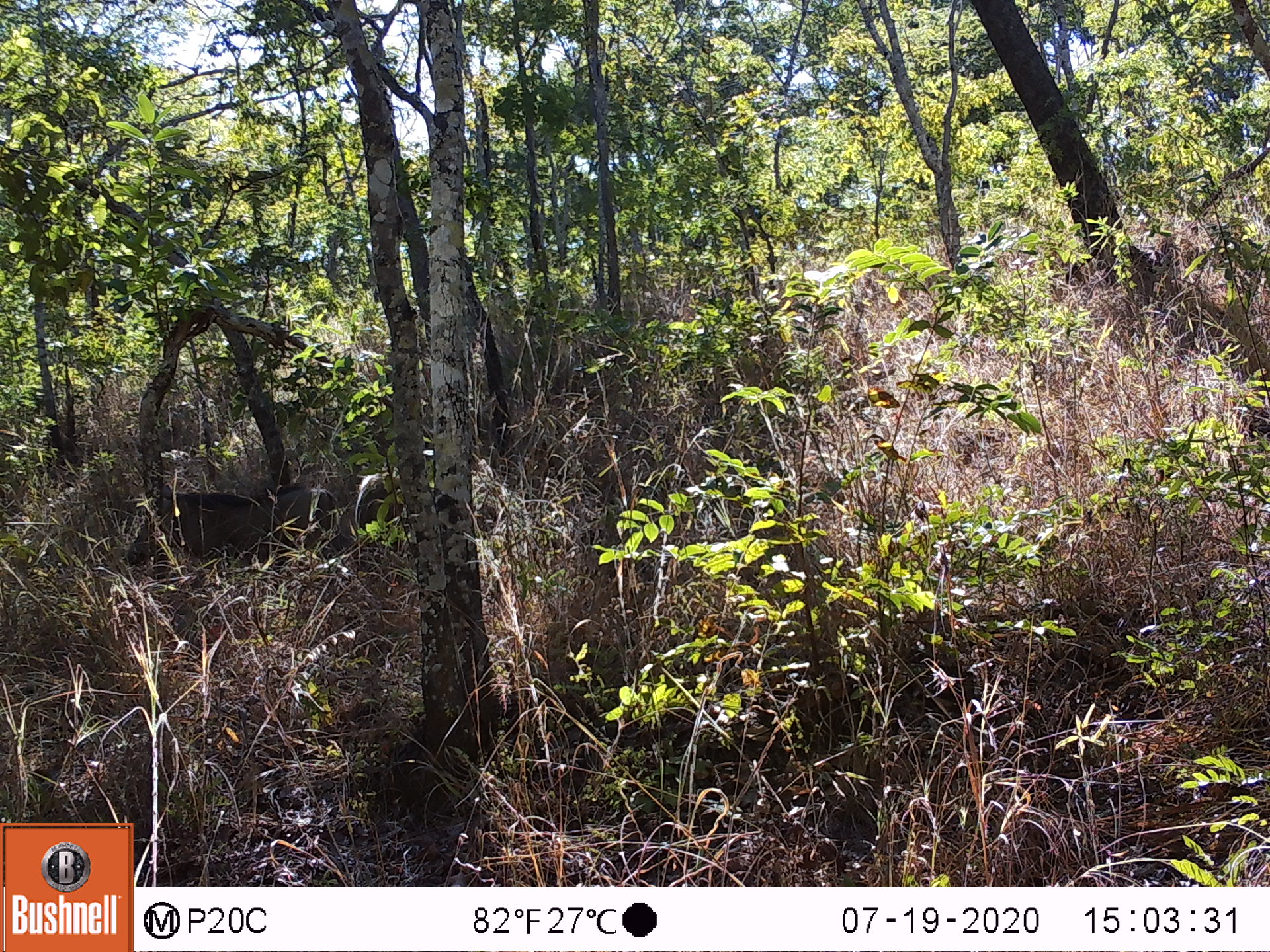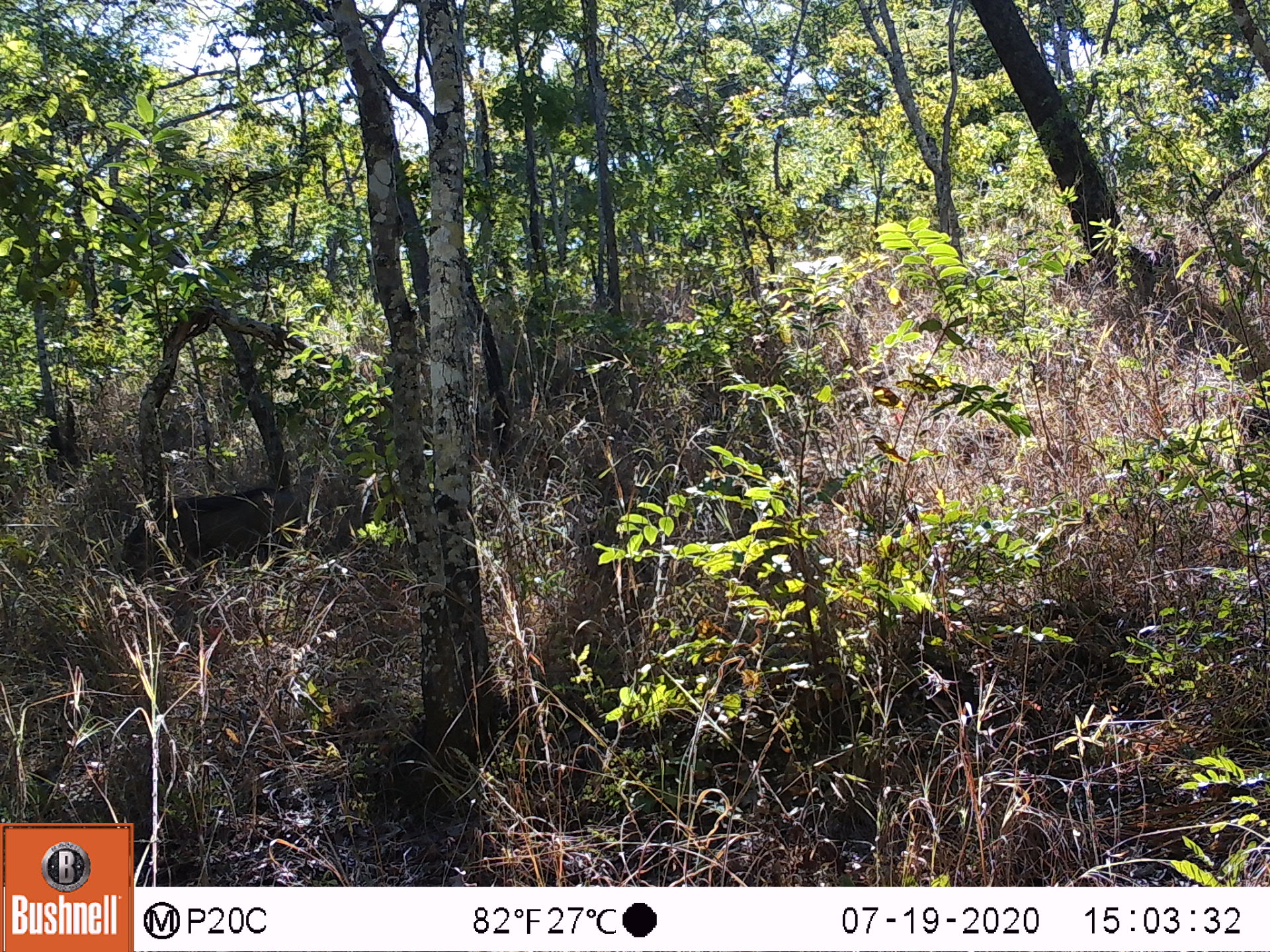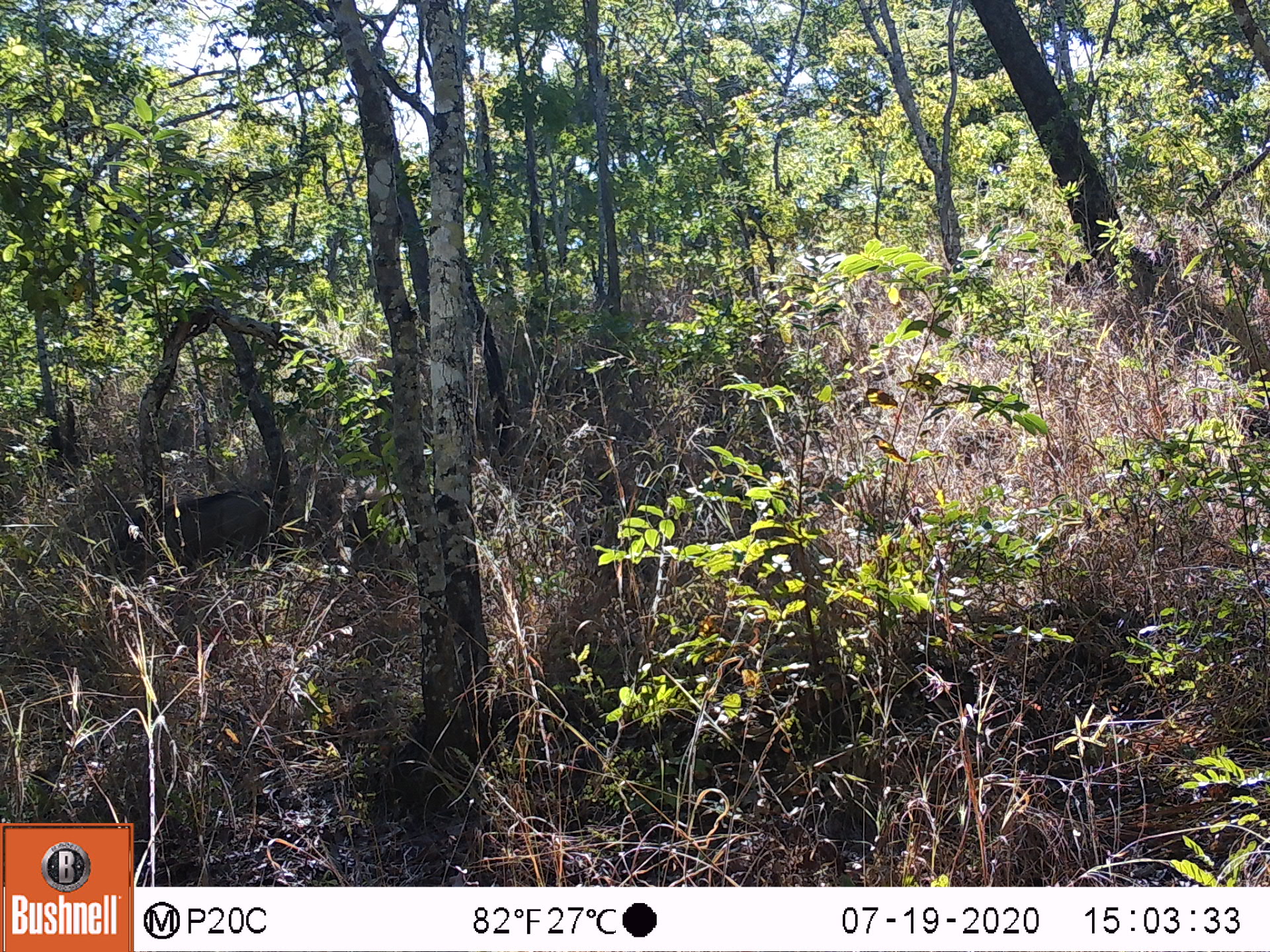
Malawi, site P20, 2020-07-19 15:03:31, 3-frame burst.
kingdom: Animalia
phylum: Chordata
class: Mammalia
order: Artiodactyla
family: Suidae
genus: Phacochoerus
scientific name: Phacochoerus africanus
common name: common warthog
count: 1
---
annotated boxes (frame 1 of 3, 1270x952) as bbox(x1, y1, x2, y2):
common warthog: bbox(123, 479, 339, 577)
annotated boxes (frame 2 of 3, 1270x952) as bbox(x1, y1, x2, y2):
common warthog: bbox(116, 486, 280, 589)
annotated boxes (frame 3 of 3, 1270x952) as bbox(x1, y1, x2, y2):
common warthog: bbox(145, 484, 275, 584); bbox(329, 469, 400, 574)